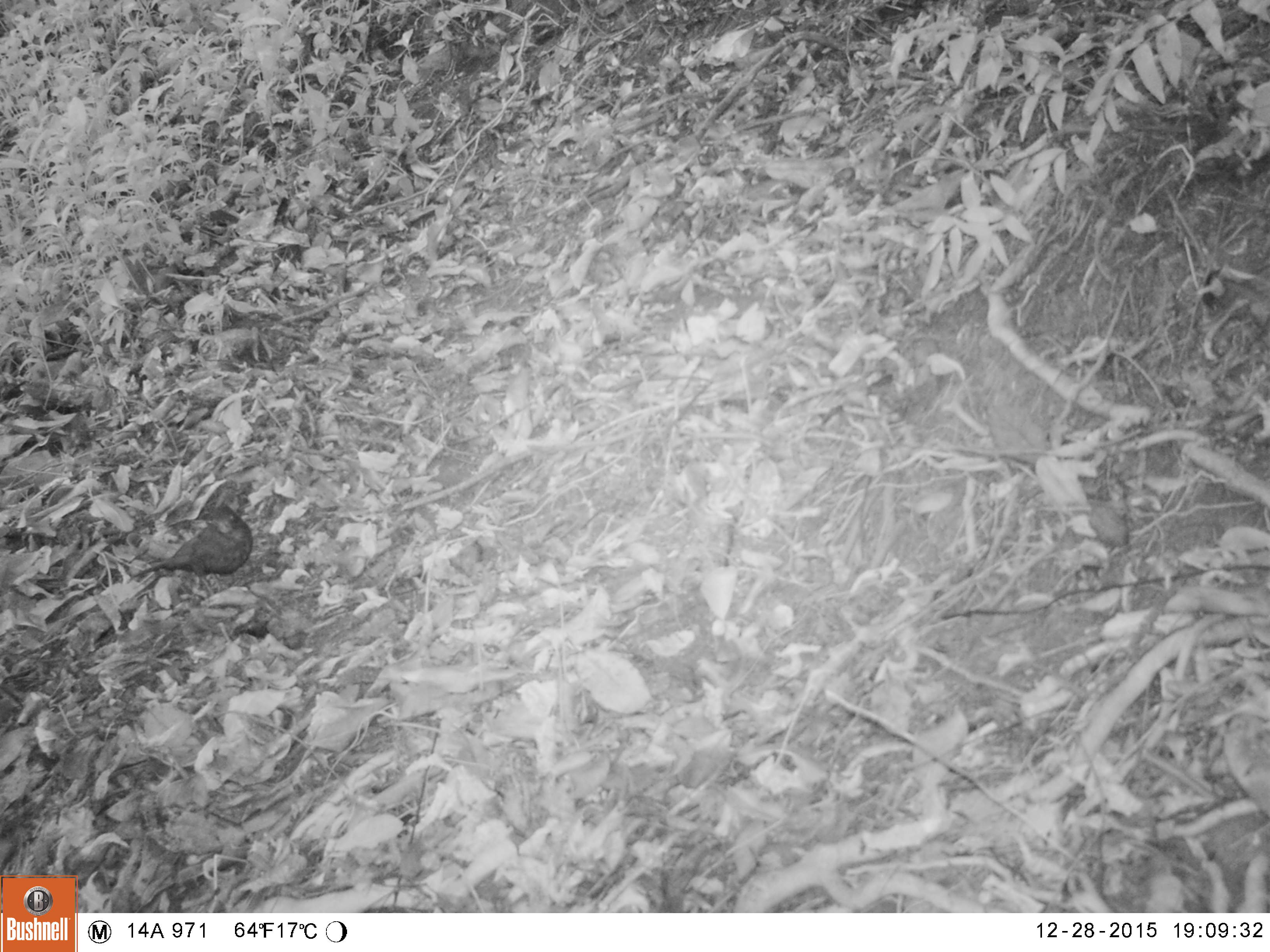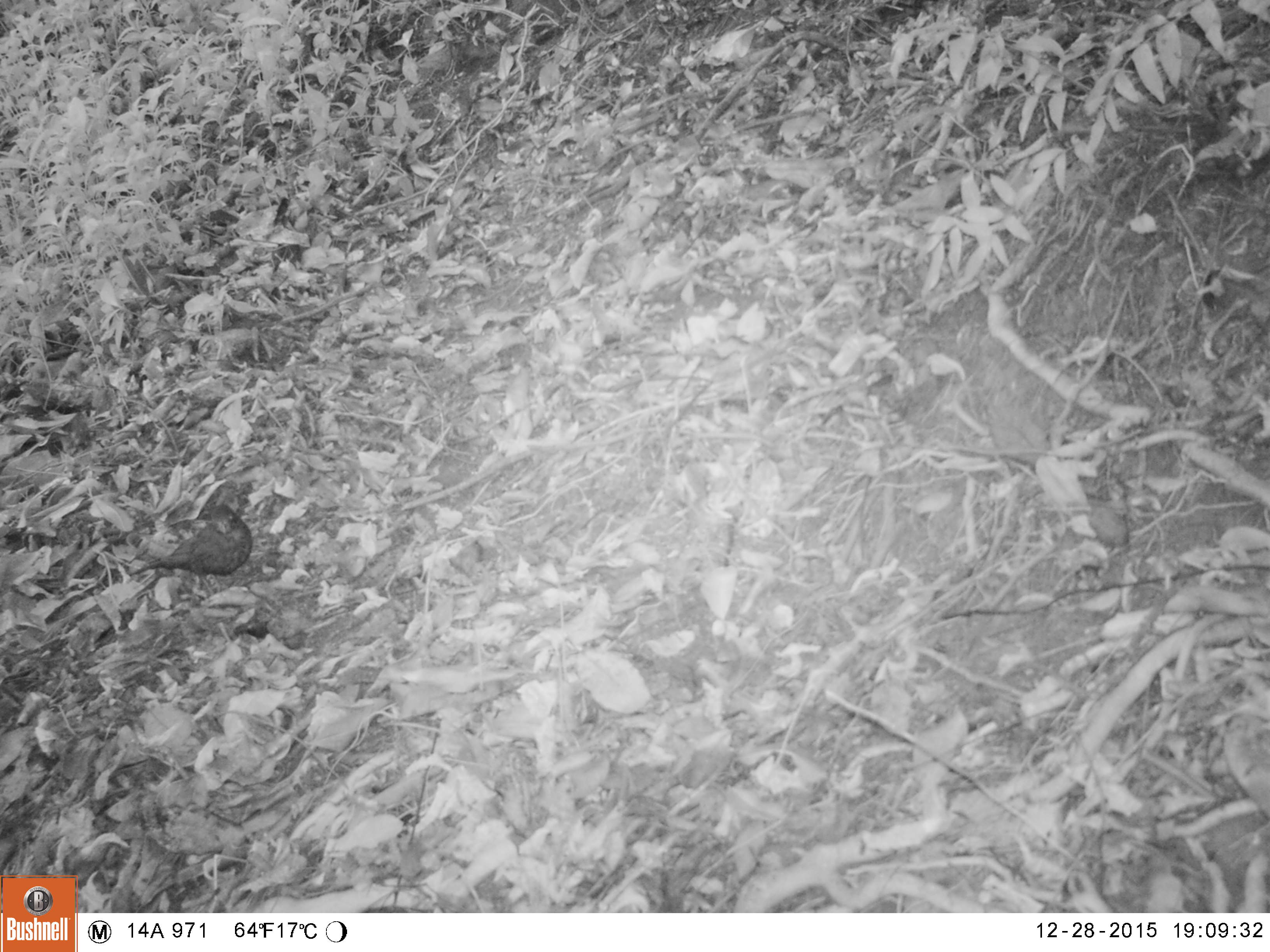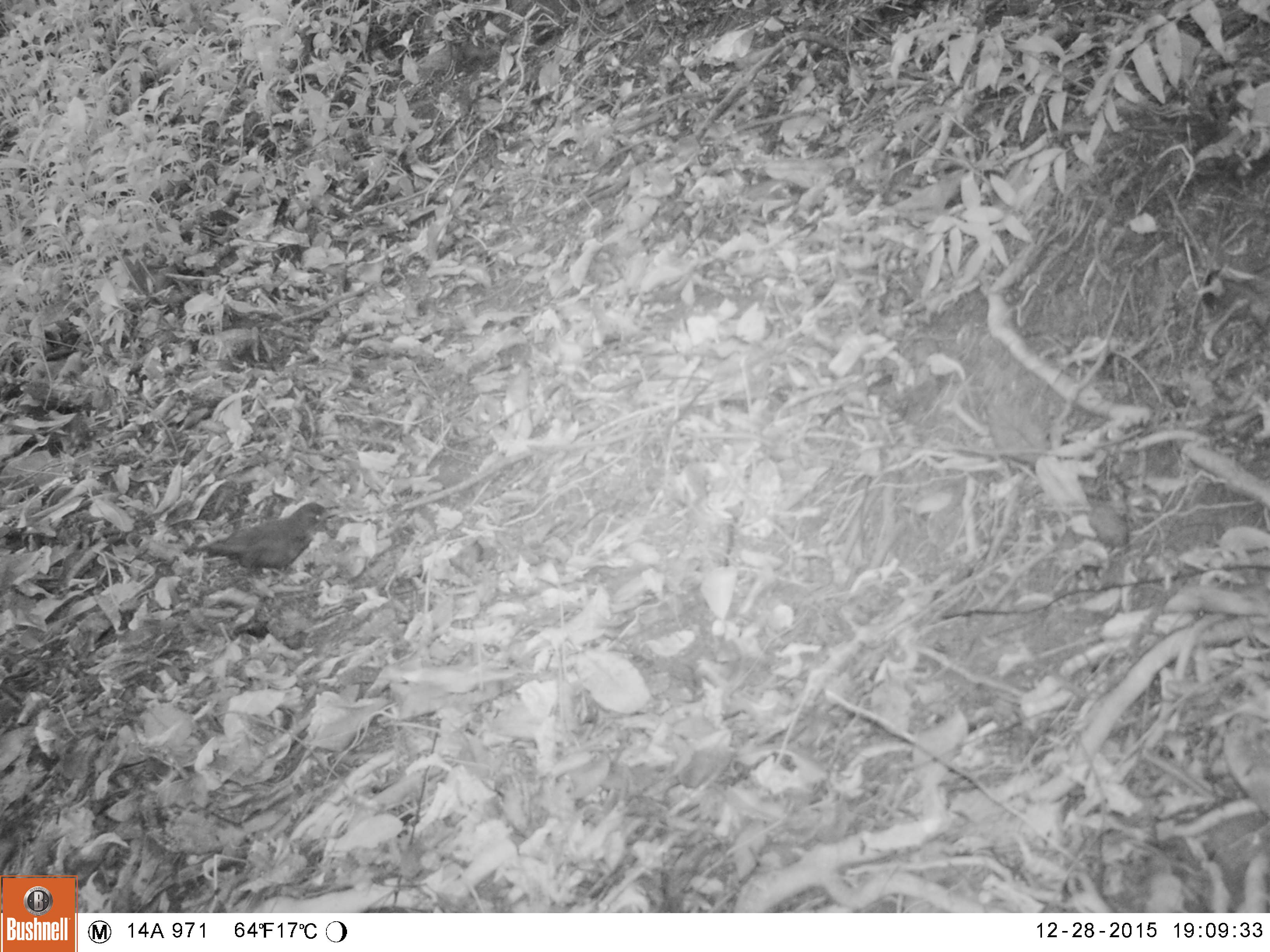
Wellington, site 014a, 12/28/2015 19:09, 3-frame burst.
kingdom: Animalia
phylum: Chordata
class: Aves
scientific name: Aves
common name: bird